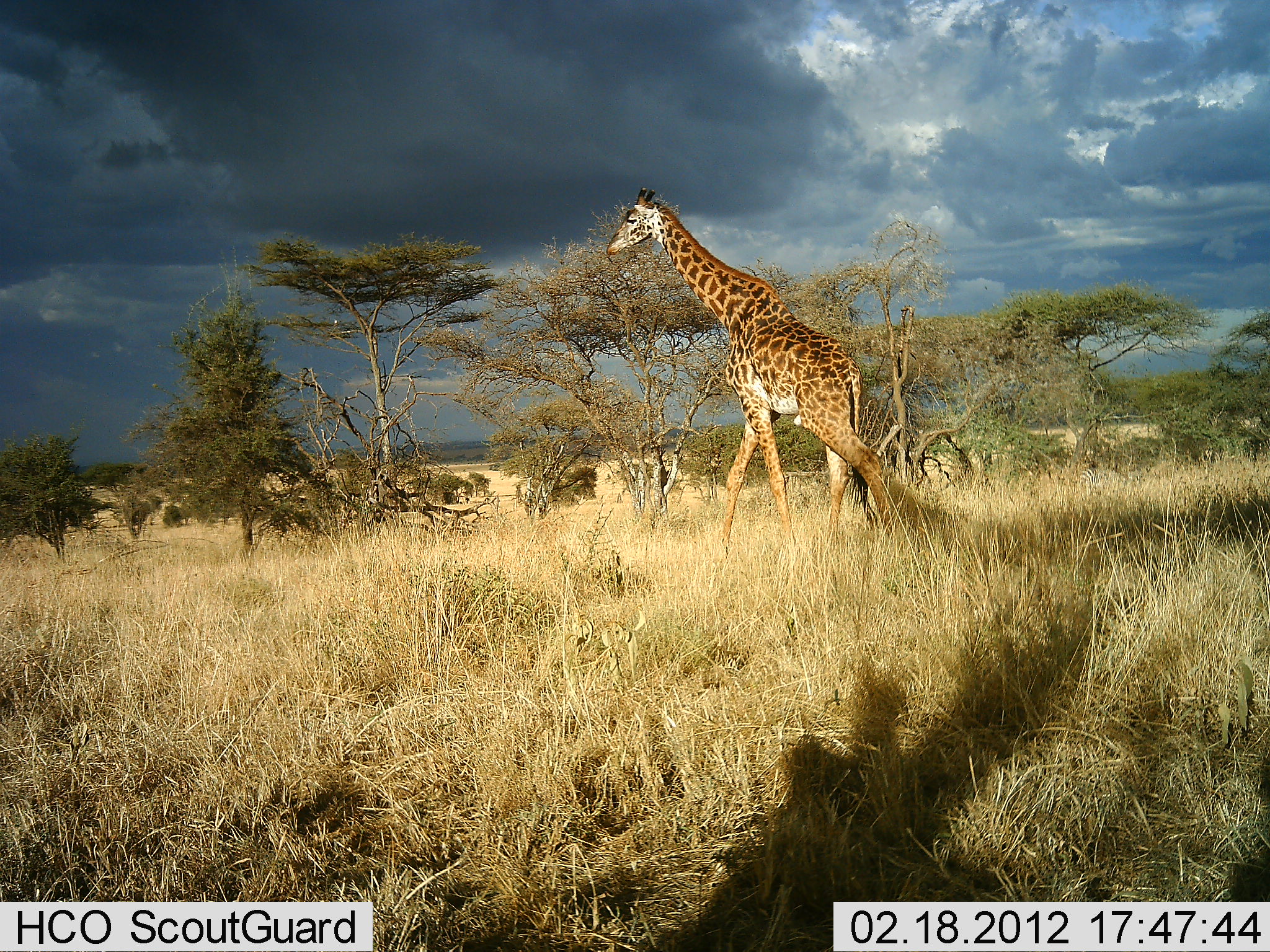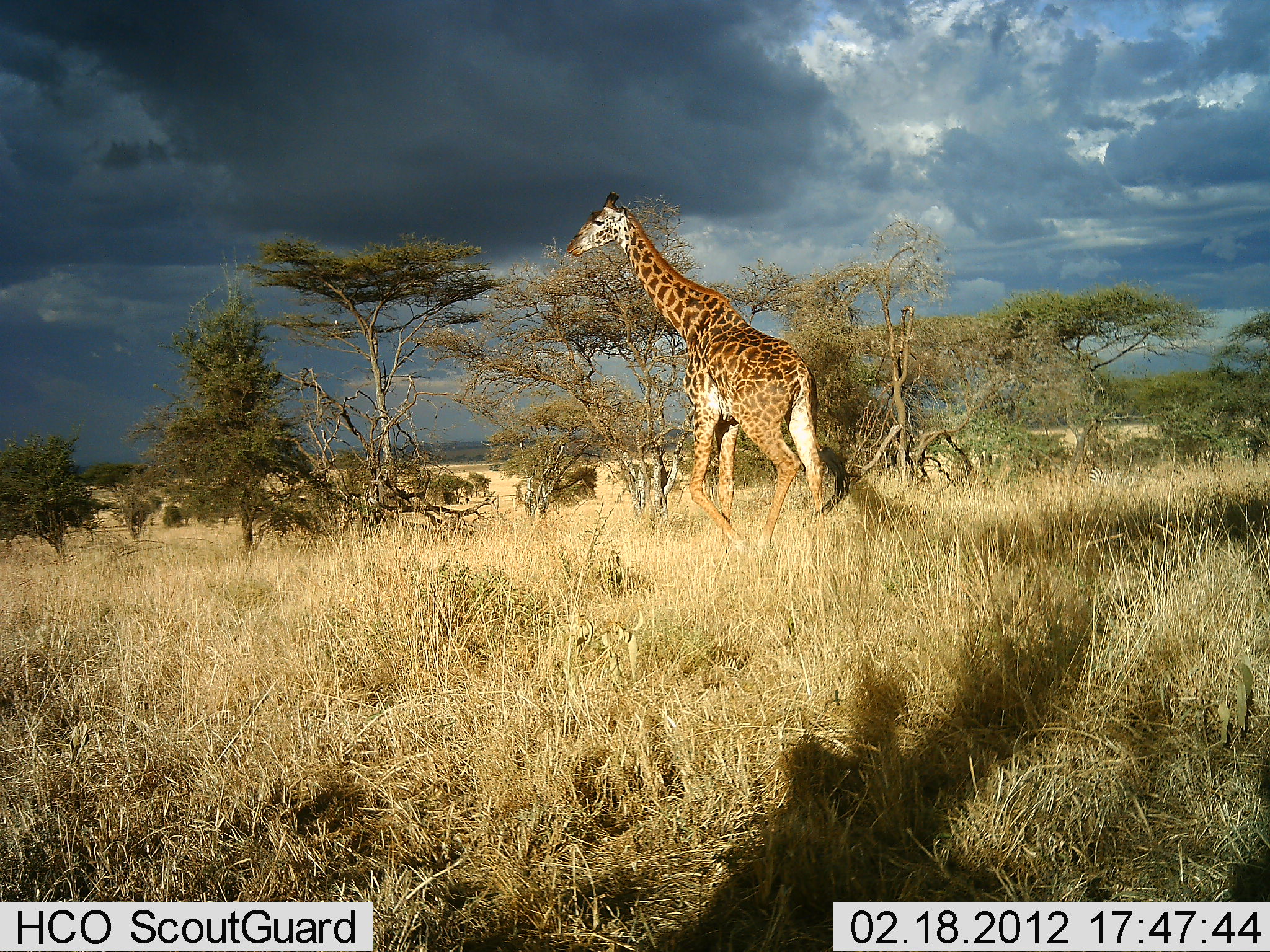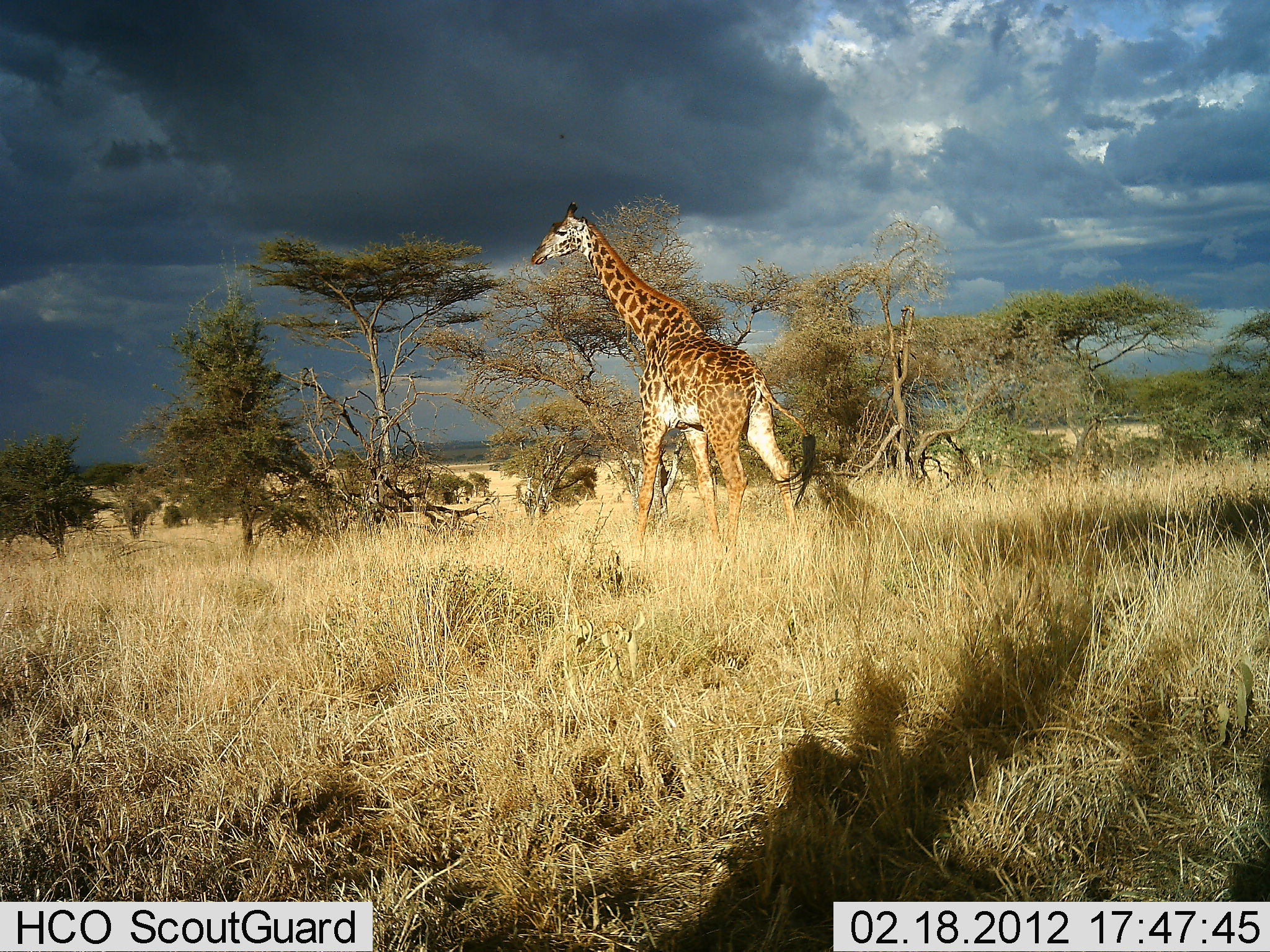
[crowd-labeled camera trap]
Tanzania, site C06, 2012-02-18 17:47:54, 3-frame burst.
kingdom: Animalia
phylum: Chordata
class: Mammalia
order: Artiodactyla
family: Giraffidae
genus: Giraffa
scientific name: Giraffa camelopardalis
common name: giraffe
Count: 1.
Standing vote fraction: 3%.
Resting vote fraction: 0%.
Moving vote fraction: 97%.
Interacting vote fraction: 0%.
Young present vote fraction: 0%.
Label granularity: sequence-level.